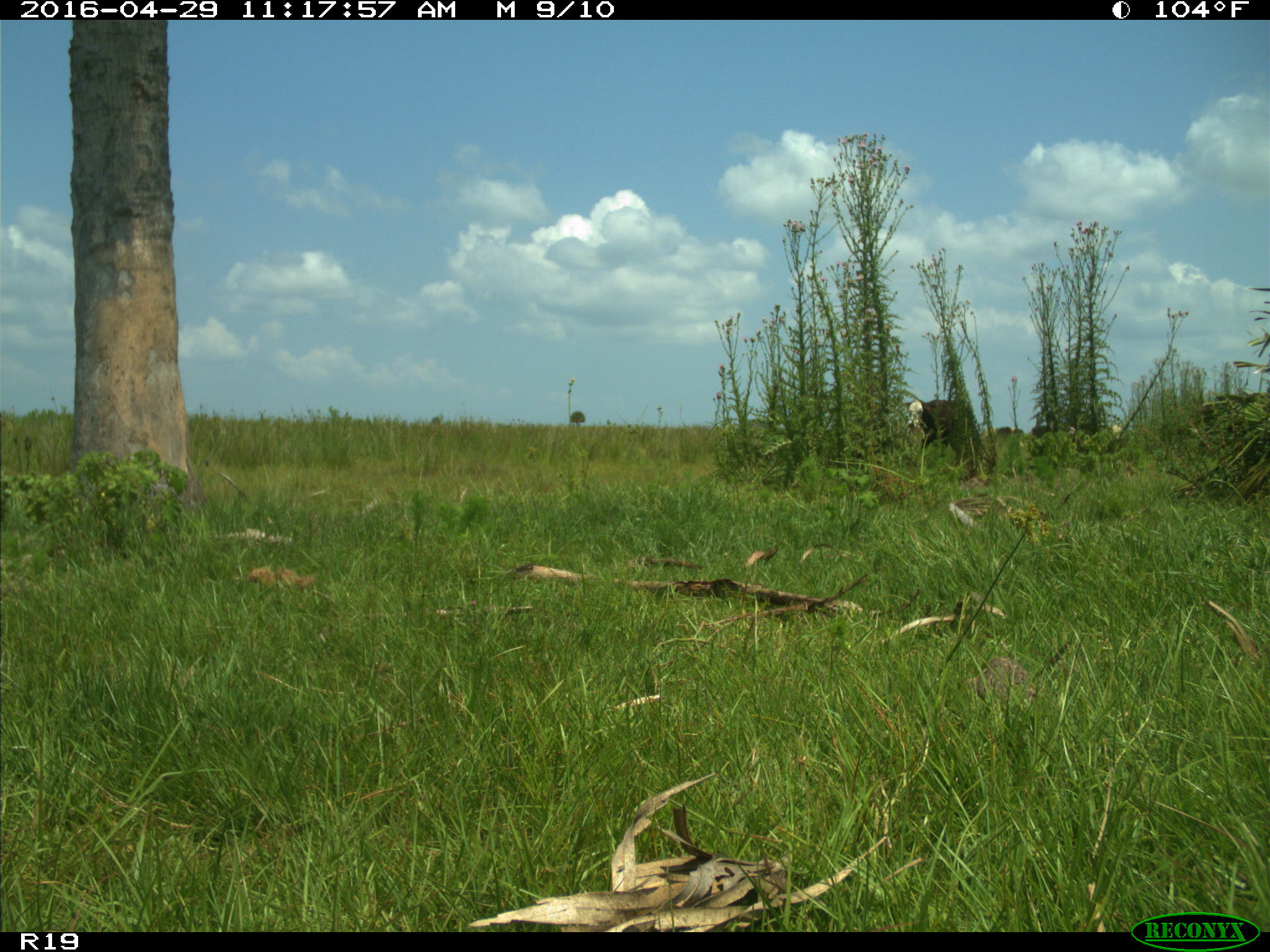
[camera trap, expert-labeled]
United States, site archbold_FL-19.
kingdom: Animalia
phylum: Chordata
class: Mammalia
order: Artiodactyla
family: Bovidae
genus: Bos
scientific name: Bos taurus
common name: domestic cow